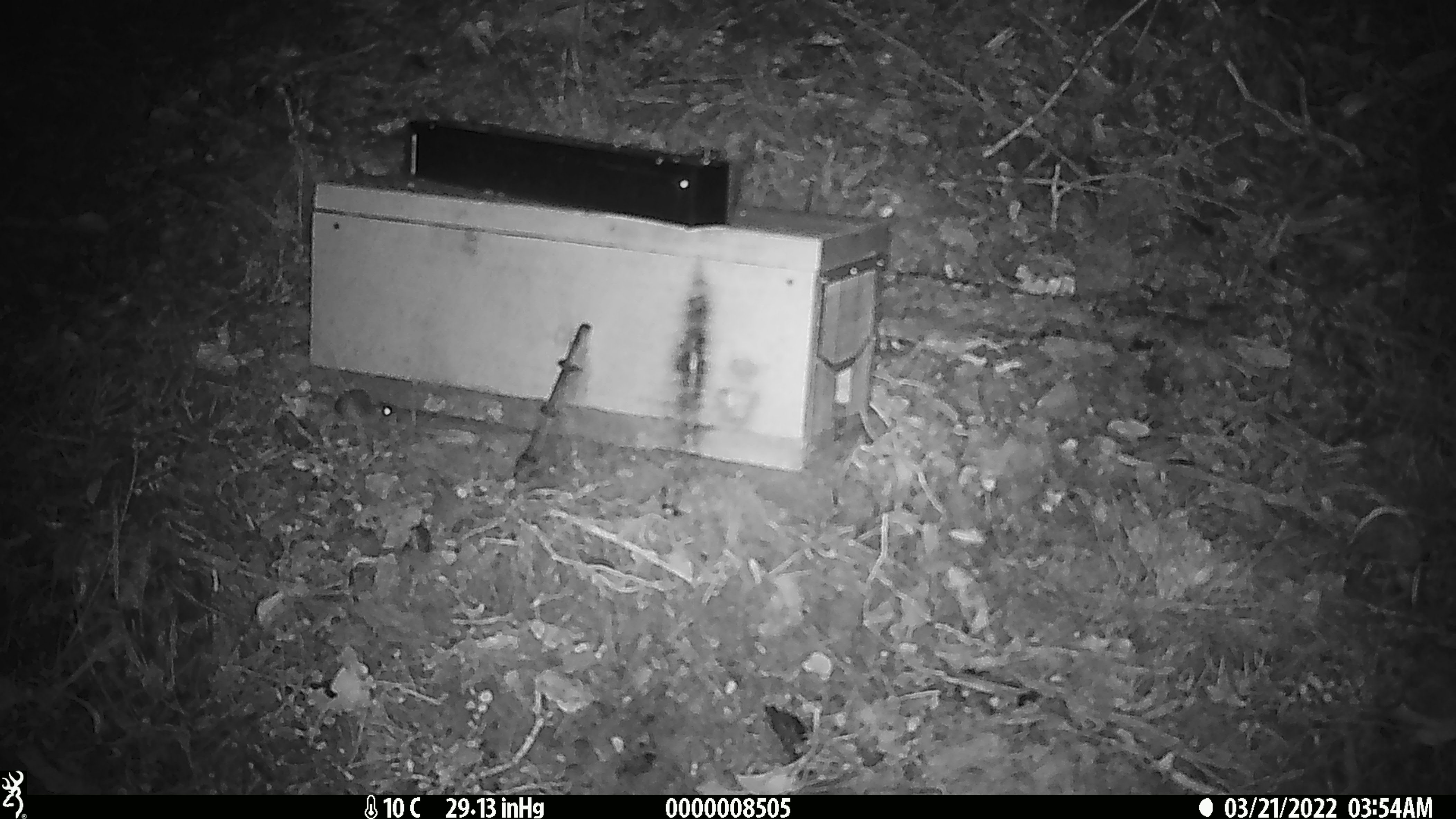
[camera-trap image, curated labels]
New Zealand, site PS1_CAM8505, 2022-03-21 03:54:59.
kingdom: Animalia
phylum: Chordata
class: Mammalia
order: Rodentia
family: Muridae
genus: Mus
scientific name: Mus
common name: mouse